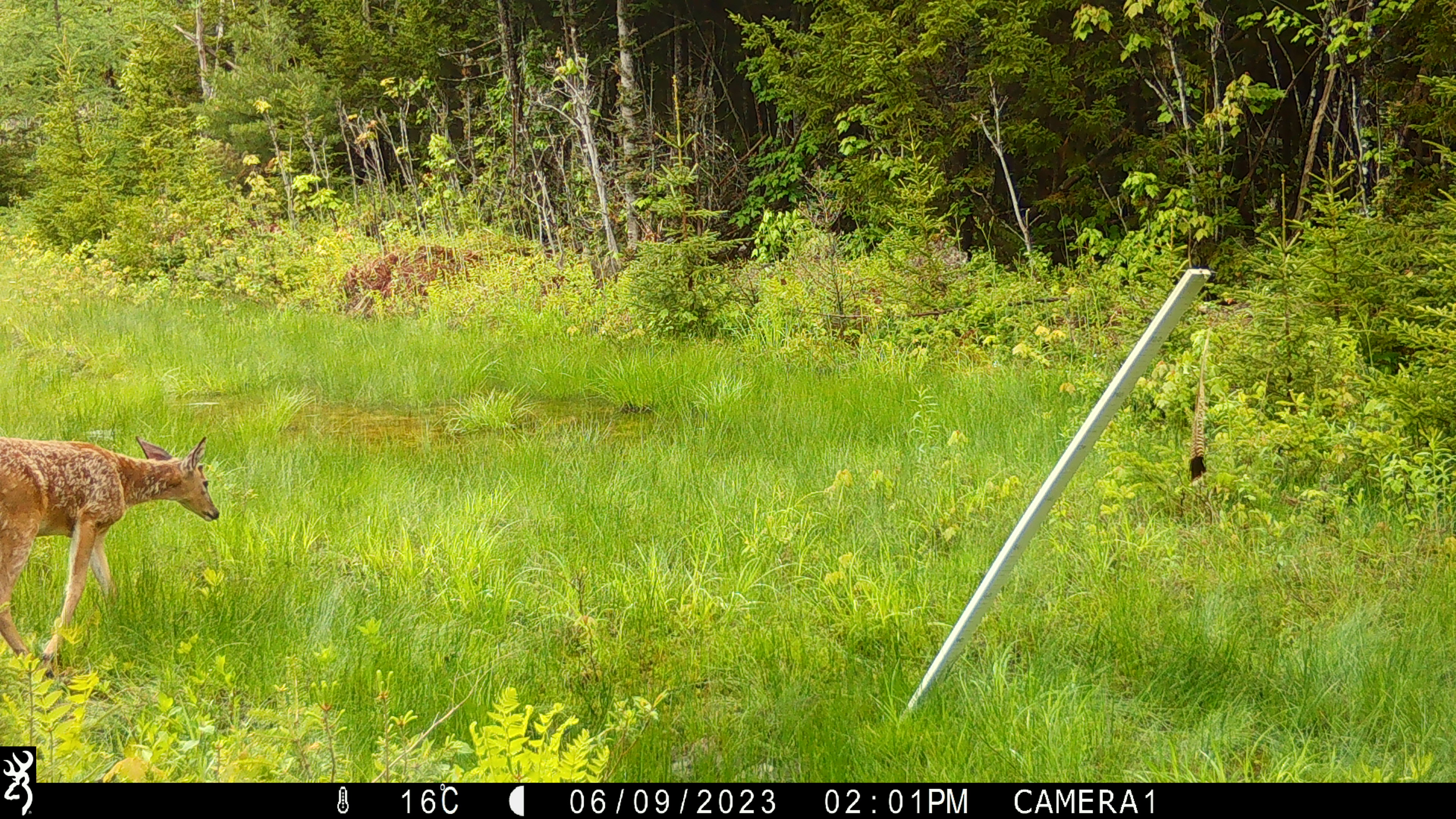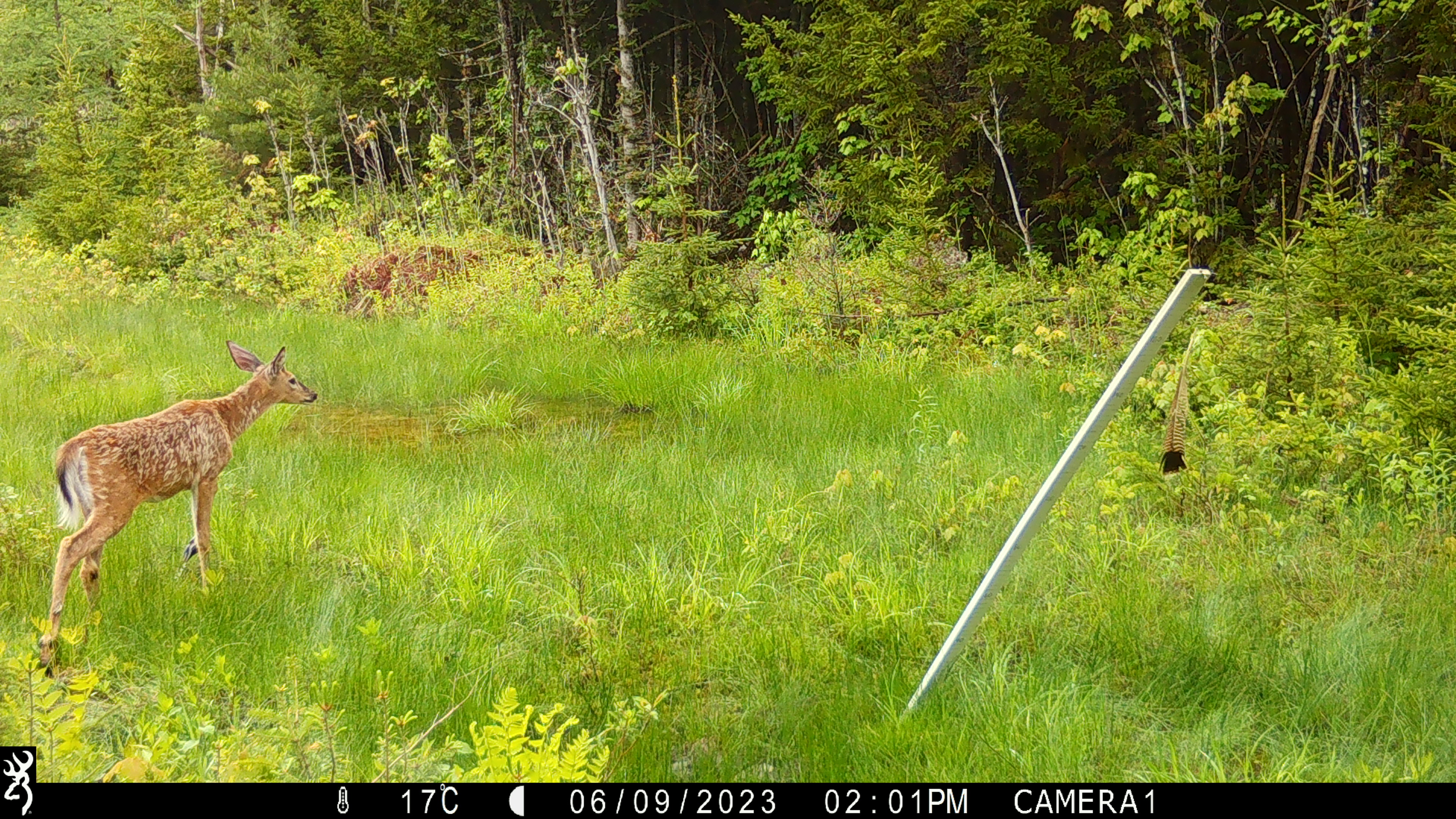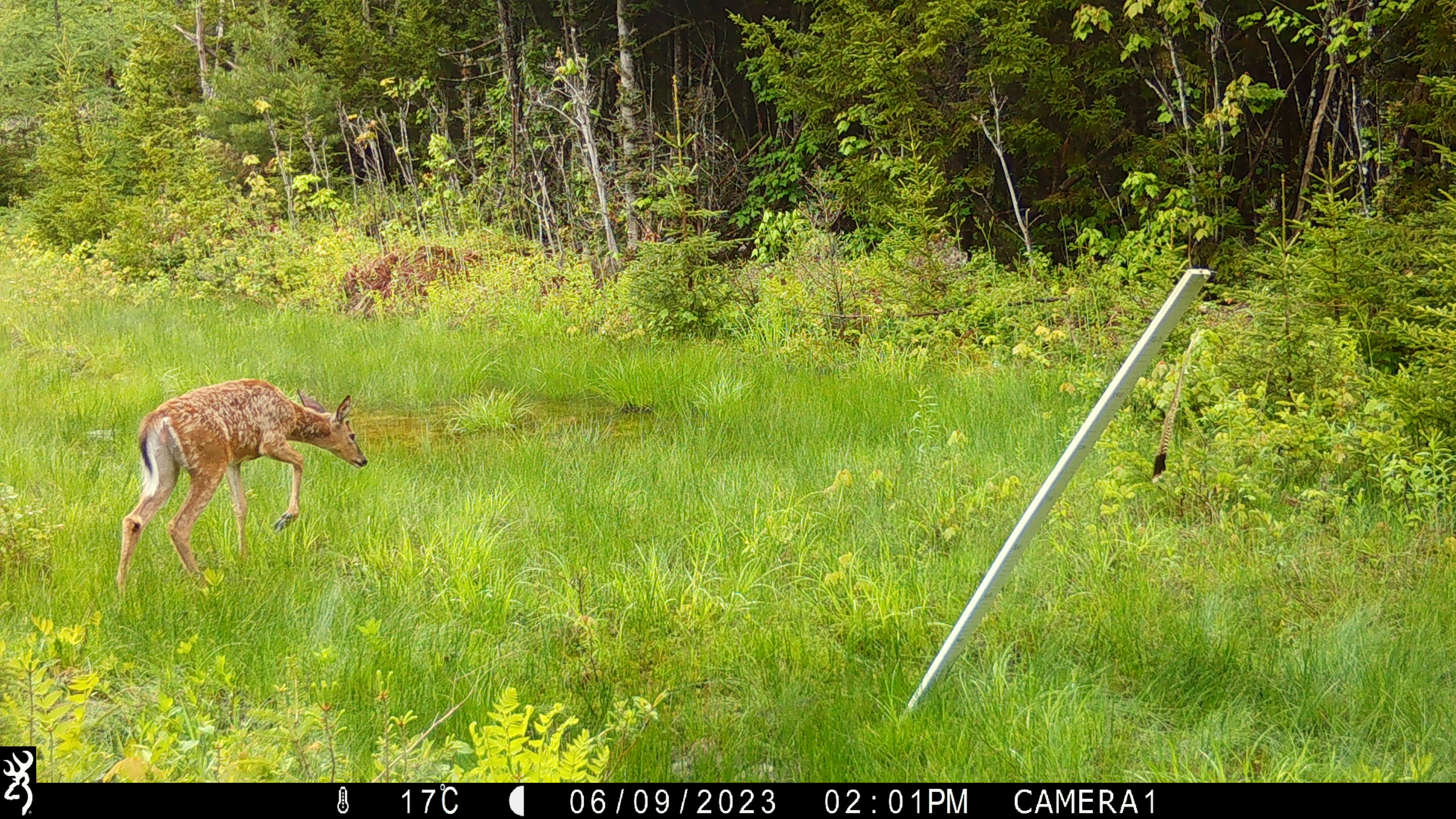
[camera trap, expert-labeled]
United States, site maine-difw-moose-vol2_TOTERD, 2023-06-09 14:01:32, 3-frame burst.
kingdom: Animalia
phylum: Chordata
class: Mammalia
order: Artiodactyla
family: Cervidae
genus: Odocoileus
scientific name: Odocoileus virginianus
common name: white-tailed deer